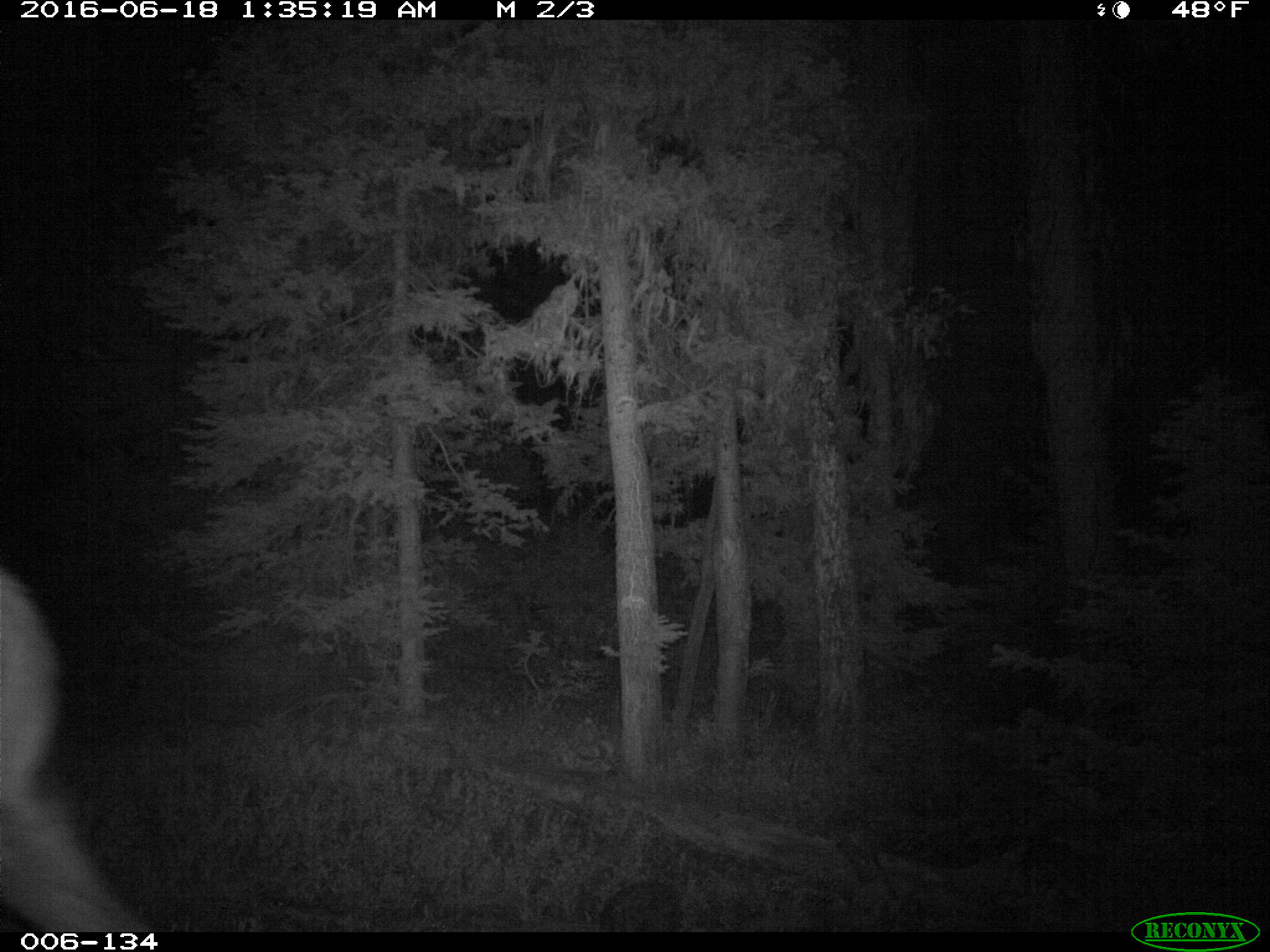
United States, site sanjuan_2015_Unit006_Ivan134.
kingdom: Animalia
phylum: Chordata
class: Mammalia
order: Artiodactyla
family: Cervidae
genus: Cervus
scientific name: Cervus elaphus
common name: red deer